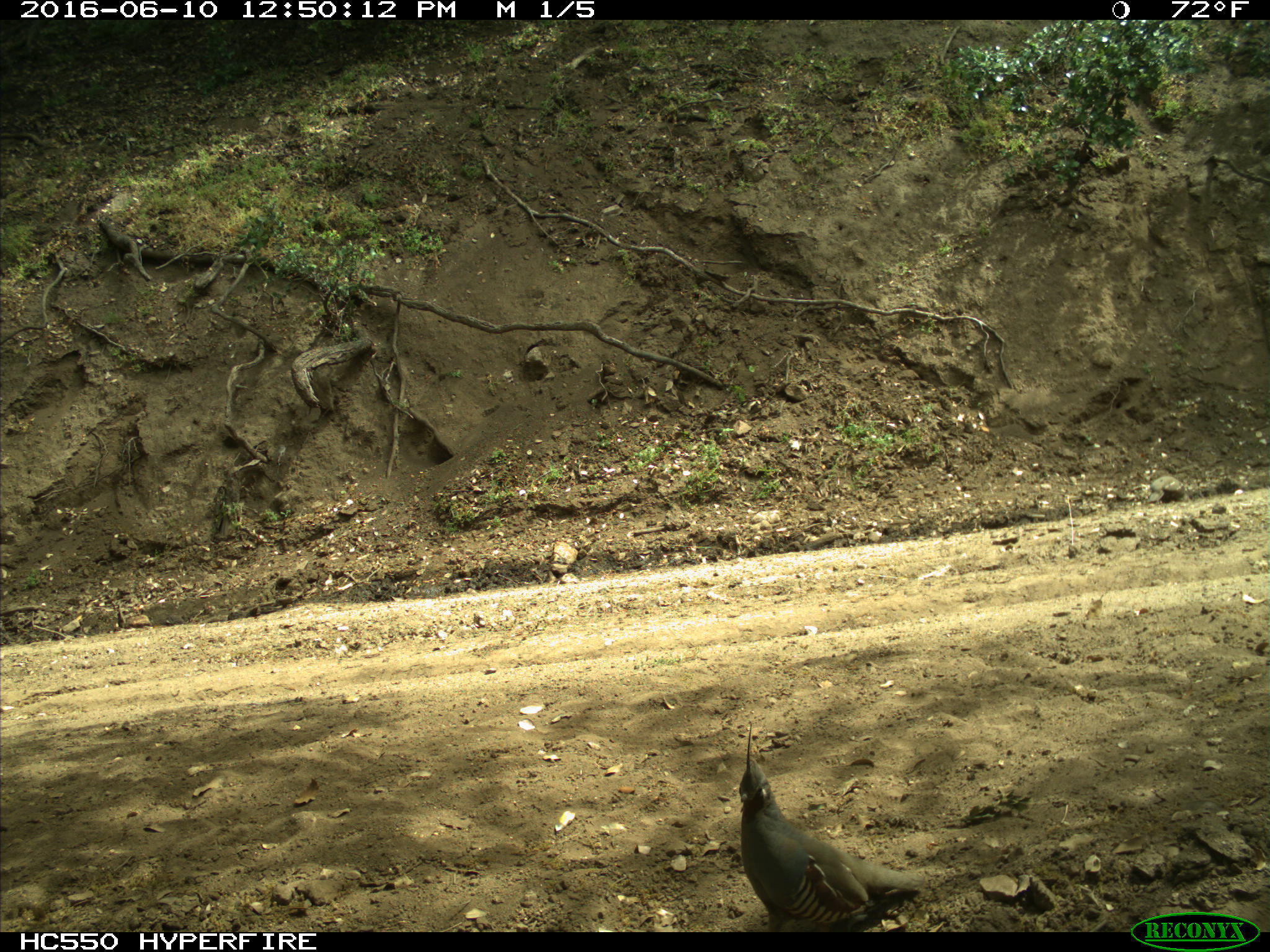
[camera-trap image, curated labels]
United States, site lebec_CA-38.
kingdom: Animalia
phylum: Chordata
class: Aves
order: Galliformes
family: Odontophoridae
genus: Callipepla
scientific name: Callipepla californica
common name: california quail